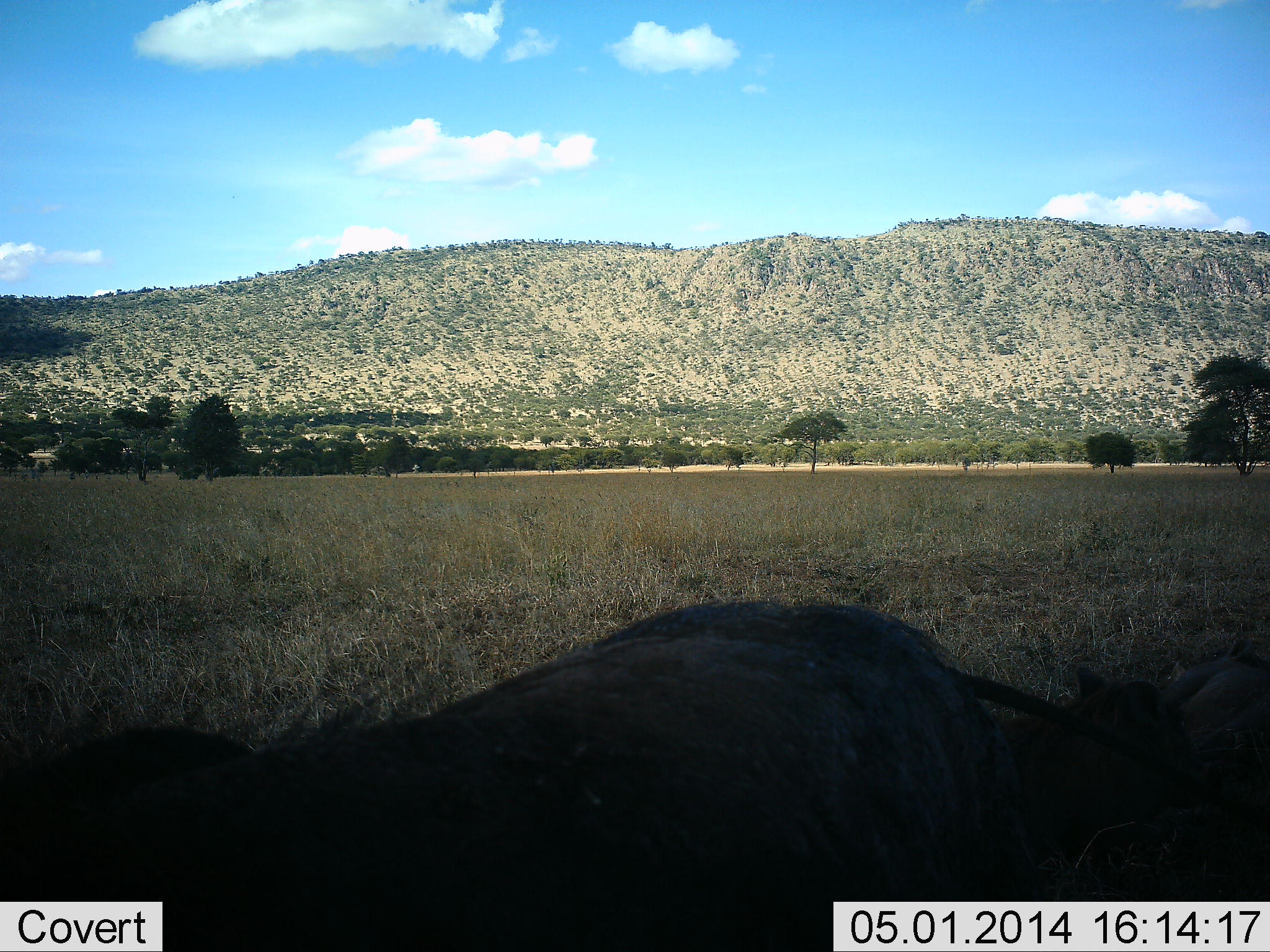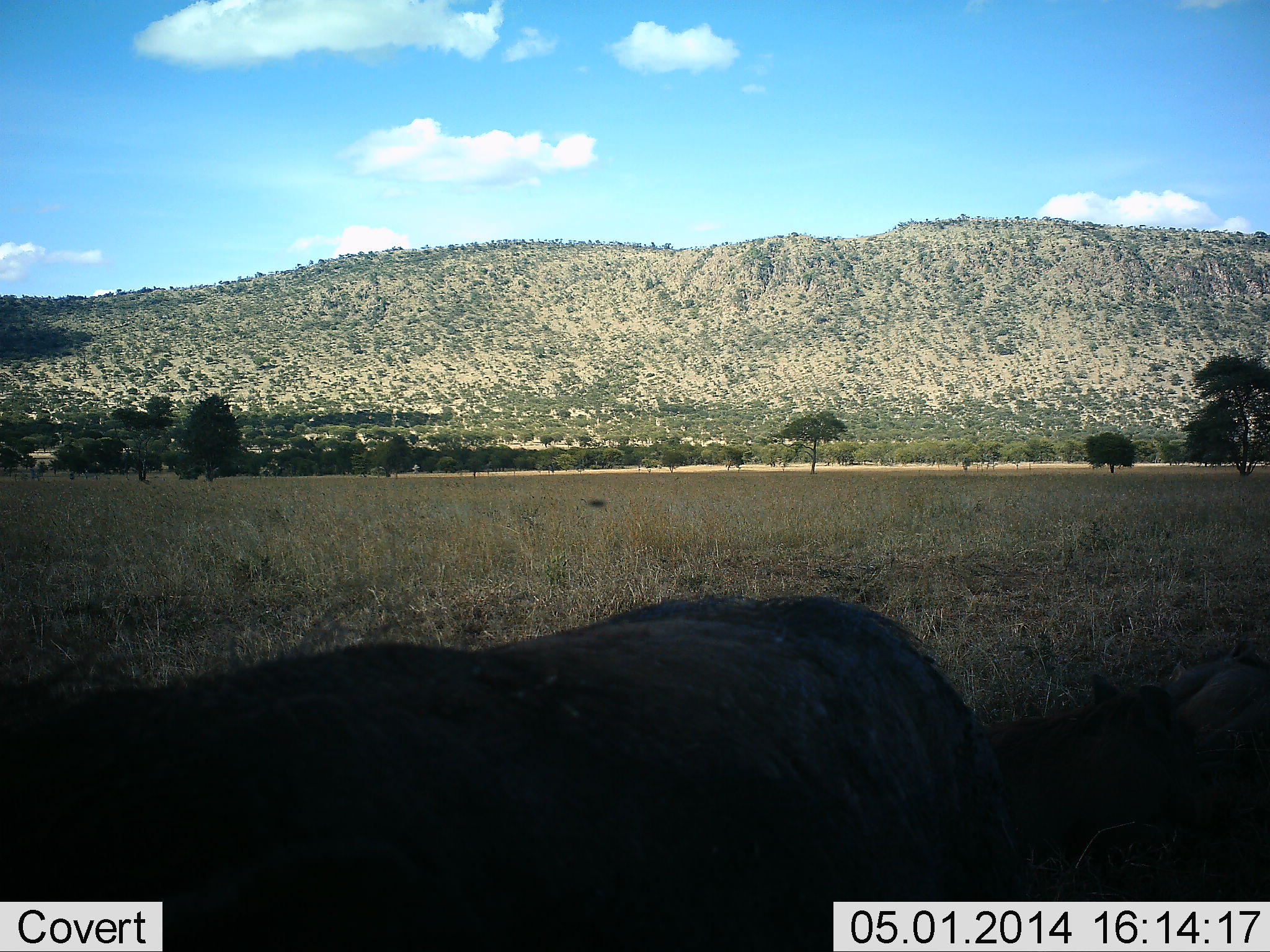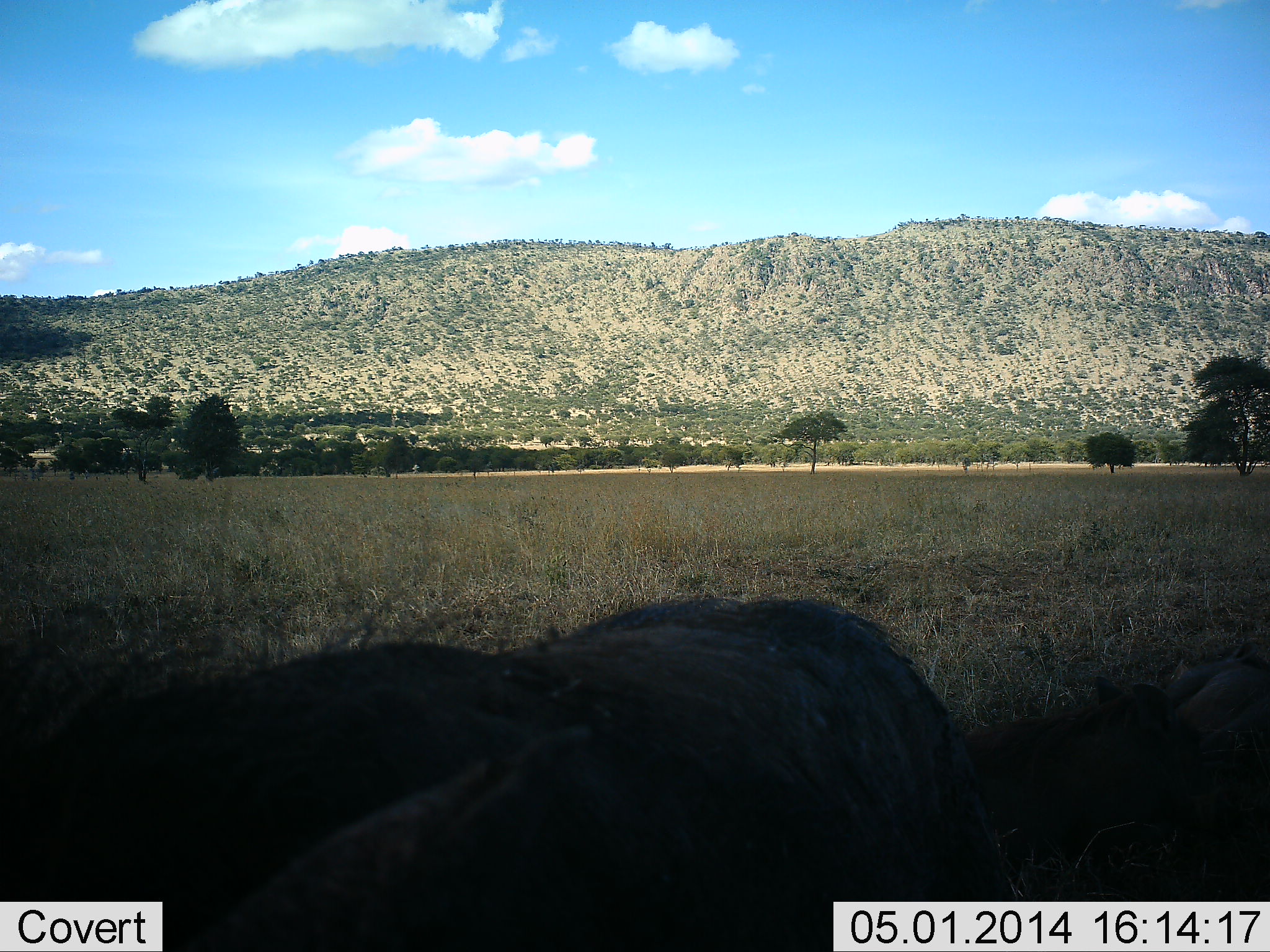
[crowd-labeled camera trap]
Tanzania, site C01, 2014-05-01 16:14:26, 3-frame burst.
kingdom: Animalia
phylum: Chordata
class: Mammalia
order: Artiodactyla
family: Suidae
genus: Phacochoerus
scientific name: Phacochoerus africanus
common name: warthog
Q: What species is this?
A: Warthog (Phacochoerus africanus).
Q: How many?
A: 2.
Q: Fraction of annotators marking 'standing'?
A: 54%.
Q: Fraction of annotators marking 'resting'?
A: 50%.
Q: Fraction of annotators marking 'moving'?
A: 12%.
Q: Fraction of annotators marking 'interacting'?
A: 4%.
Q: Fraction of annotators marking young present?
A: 29%.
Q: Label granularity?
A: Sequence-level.